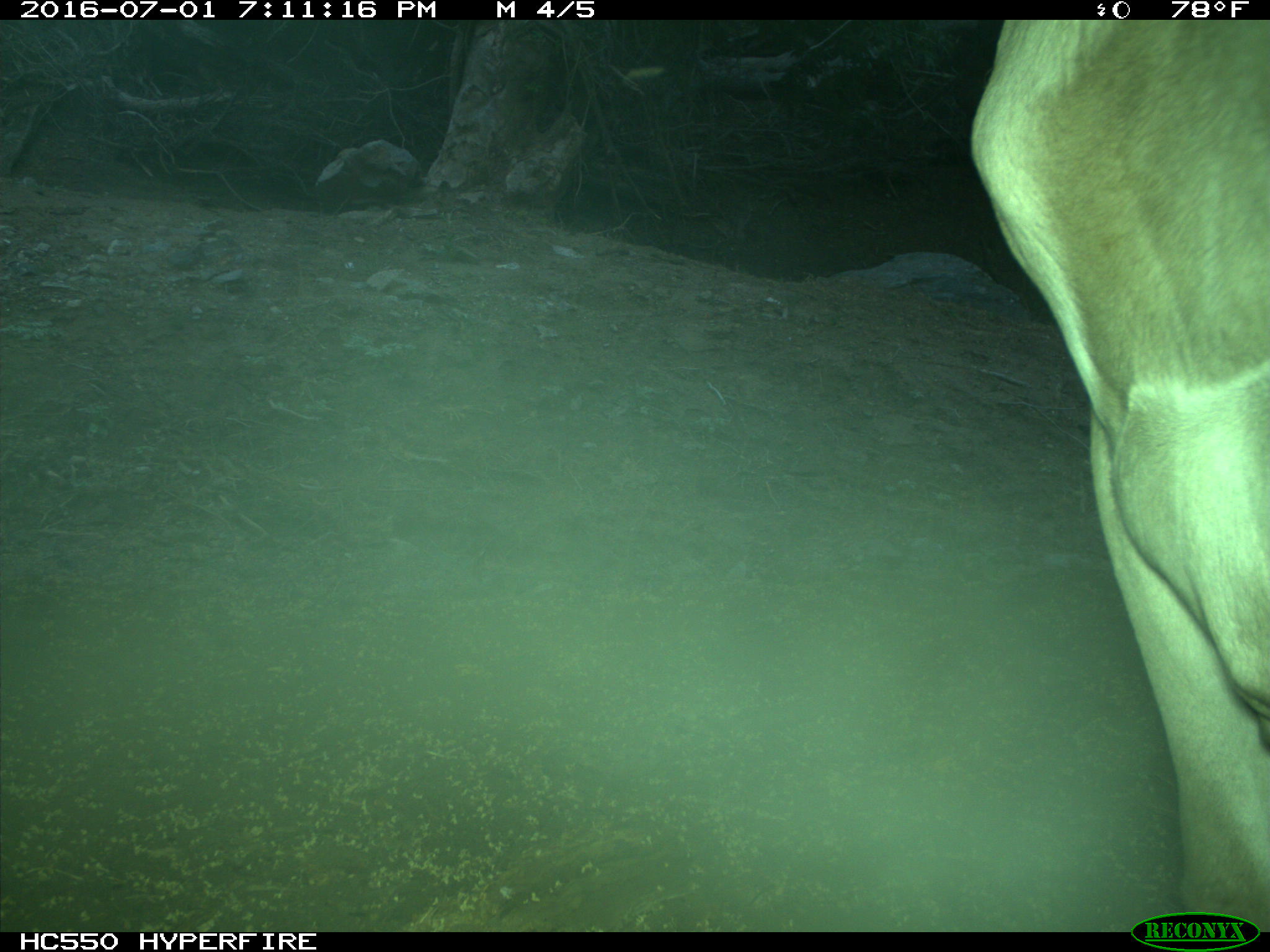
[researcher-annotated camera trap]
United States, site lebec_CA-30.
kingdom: Animalia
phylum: Chordata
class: Mammalia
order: Artiodactyla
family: Bovidae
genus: Bos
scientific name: Bos taurus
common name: domestic cow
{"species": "Bos taurus (domestic cow)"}